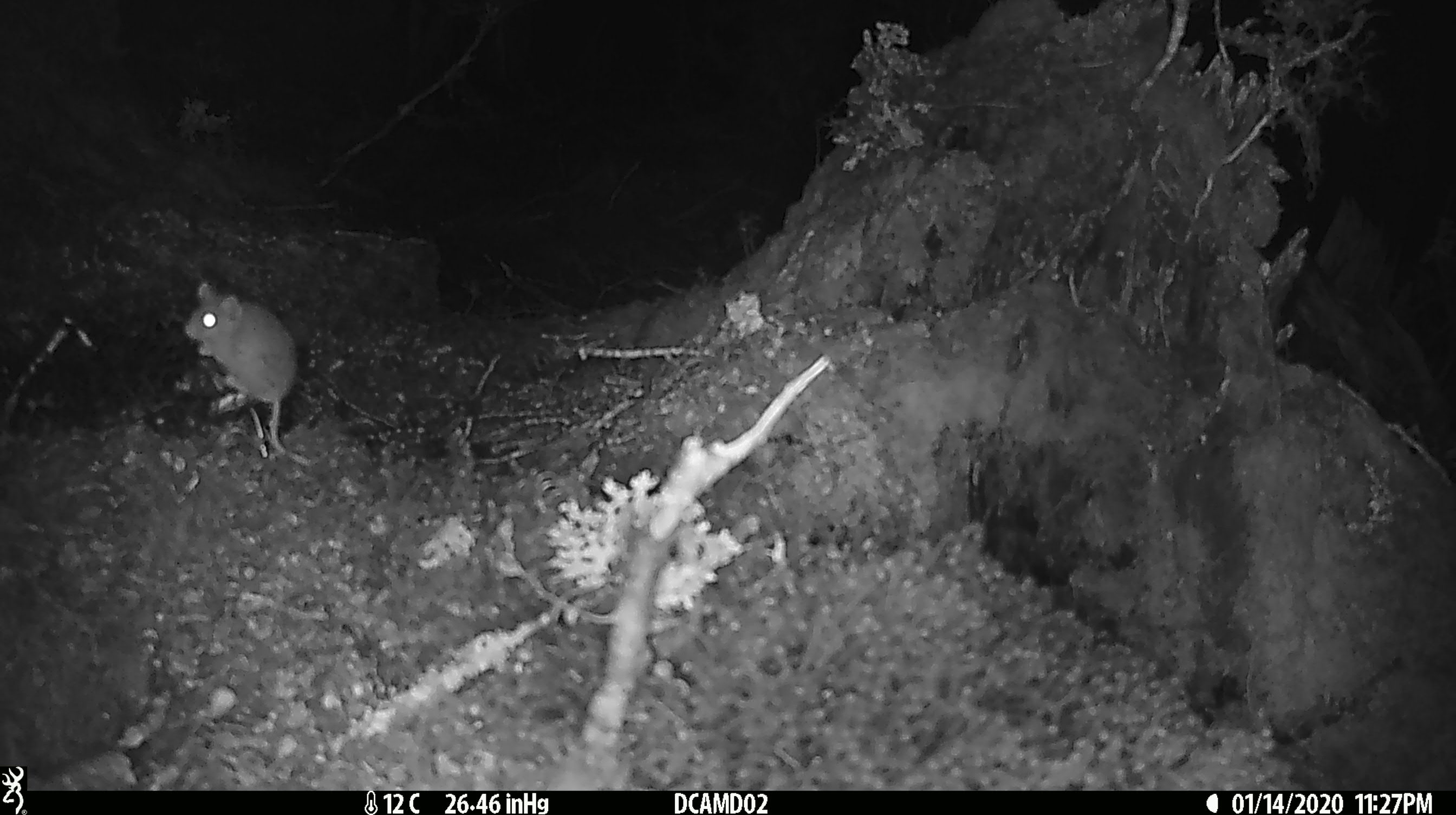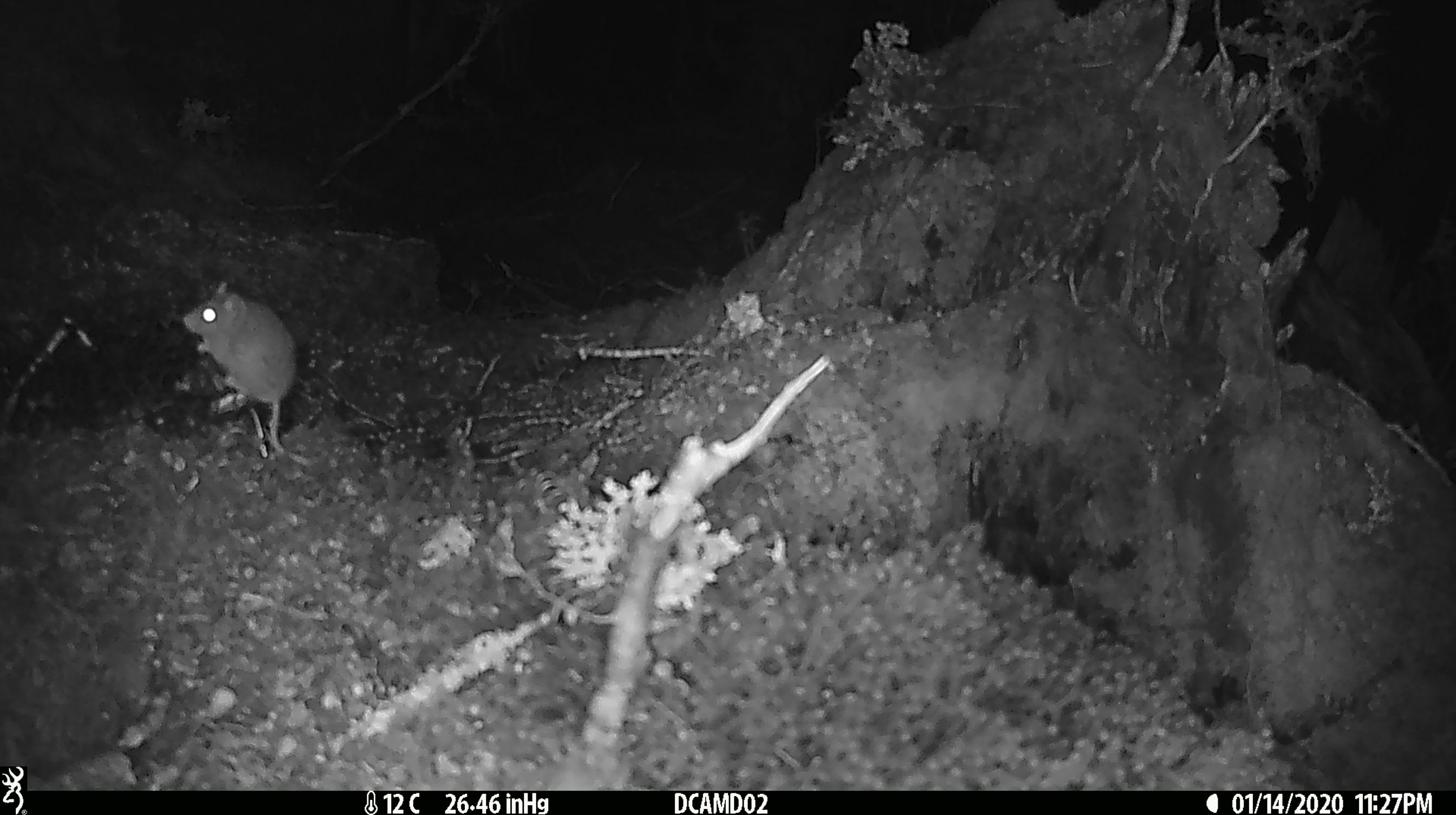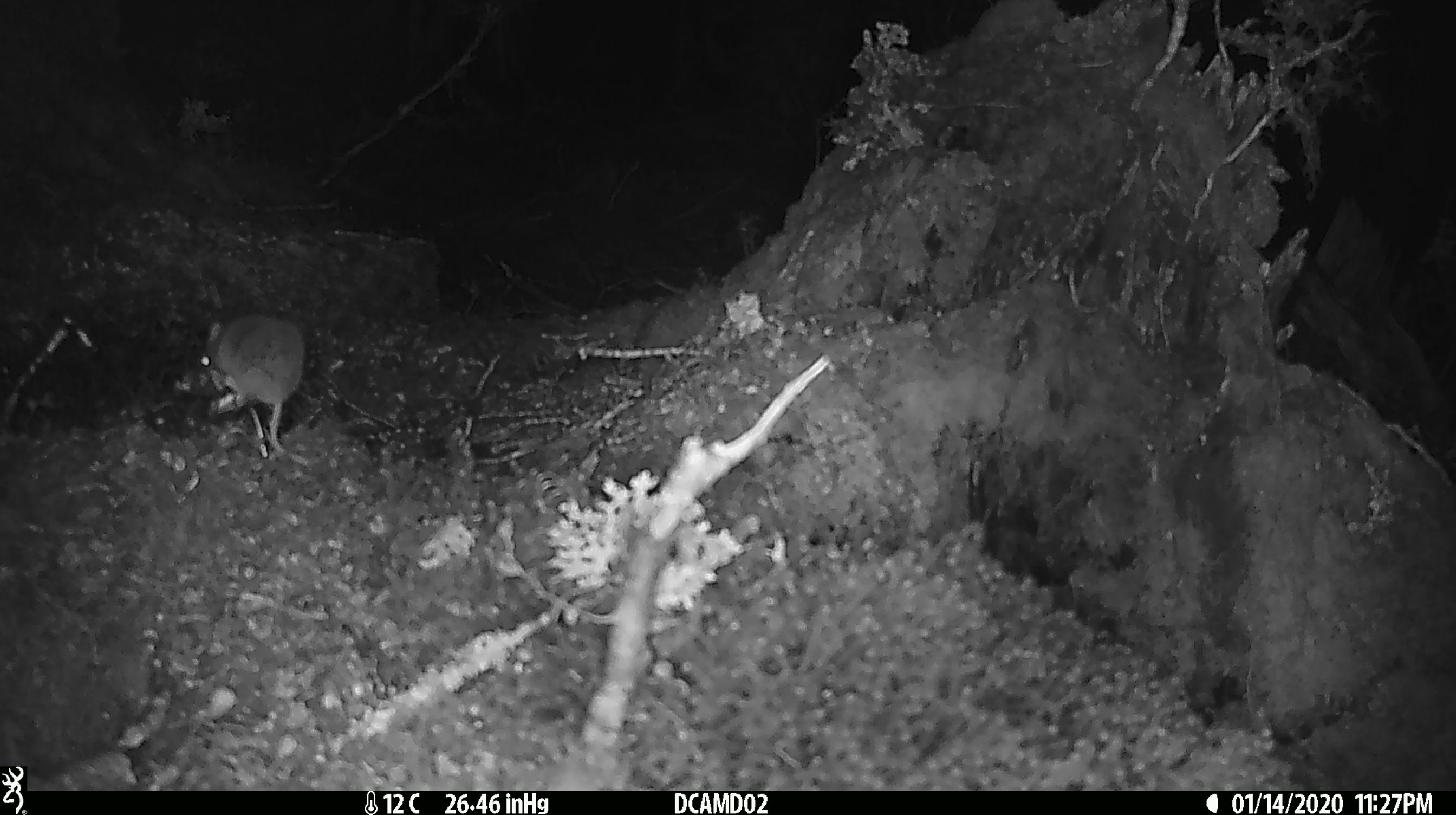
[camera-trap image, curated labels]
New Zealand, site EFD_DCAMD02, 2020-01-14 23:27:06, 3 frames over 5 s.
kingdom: Animalia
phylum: Chordata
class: Mammalia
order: Rodentia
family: Muridae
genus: Mus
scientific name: Mus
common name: mouse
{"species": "mouse (Mus)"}